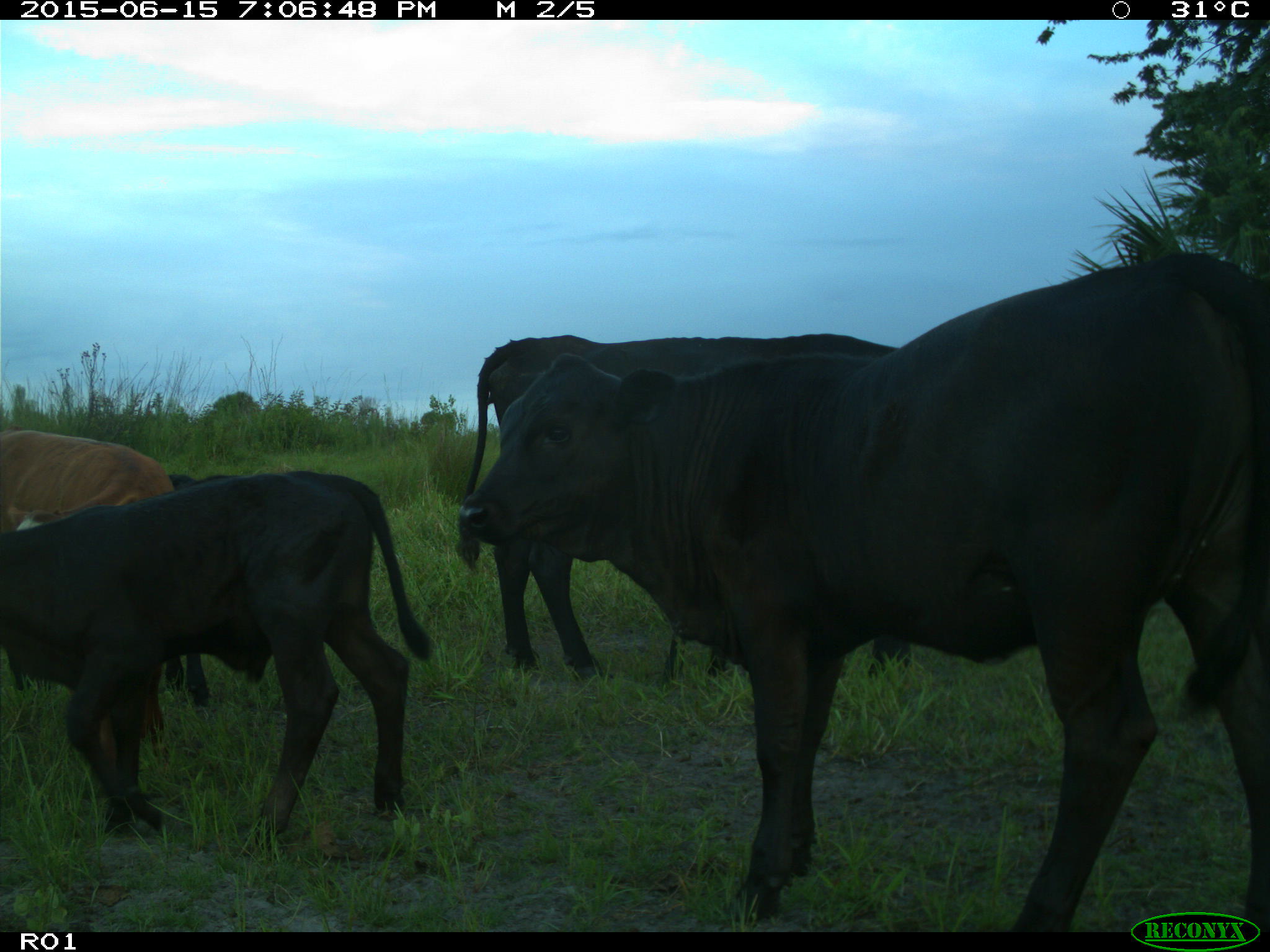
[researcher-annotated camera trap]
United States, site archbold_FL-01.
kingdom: Animalia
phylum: Chordata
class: Mammalia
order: Artiodactyla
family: Bovidae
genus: Bos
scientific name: Bos taurus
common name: domestic cow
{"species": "Bos taurus (domestic cow)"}